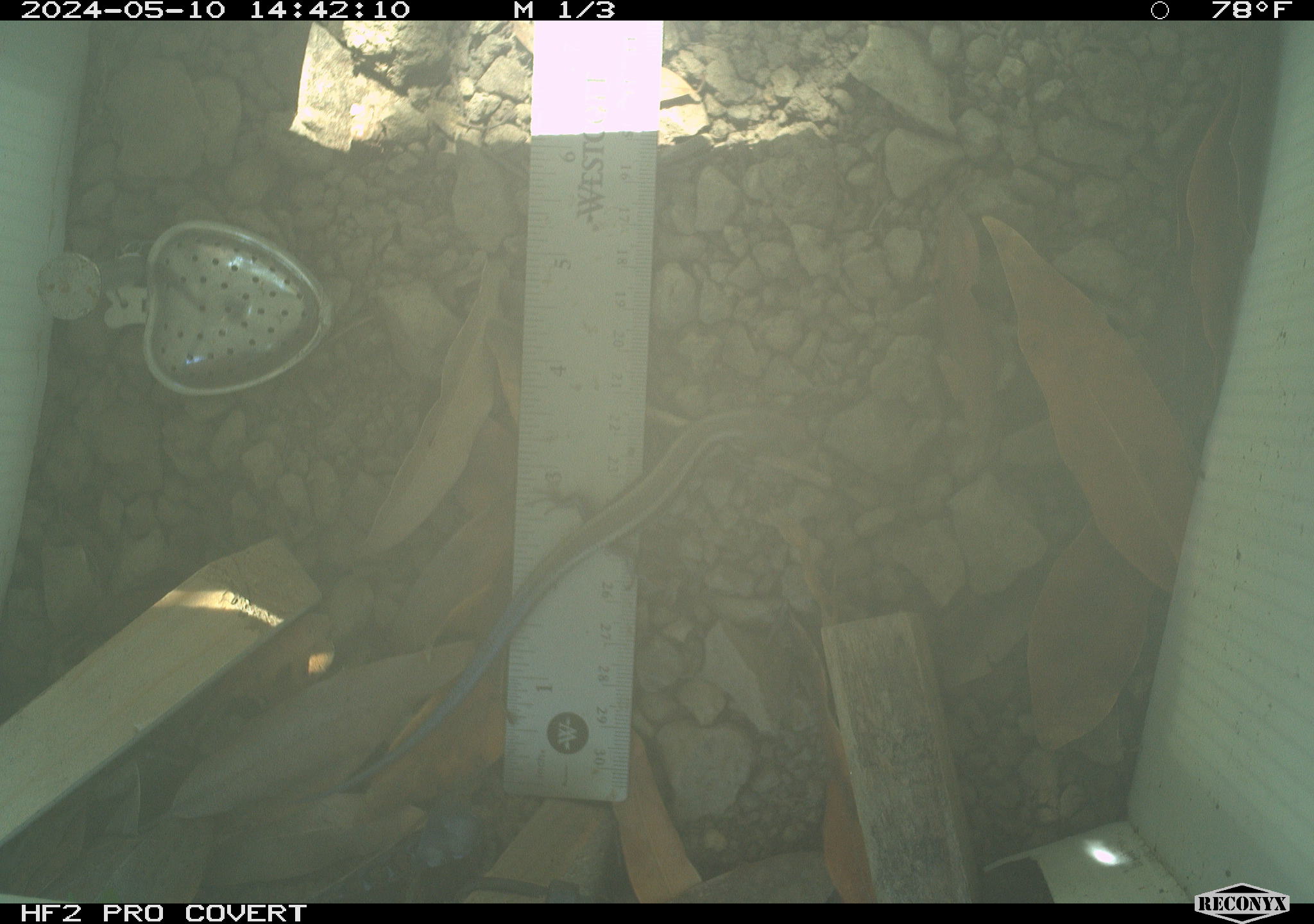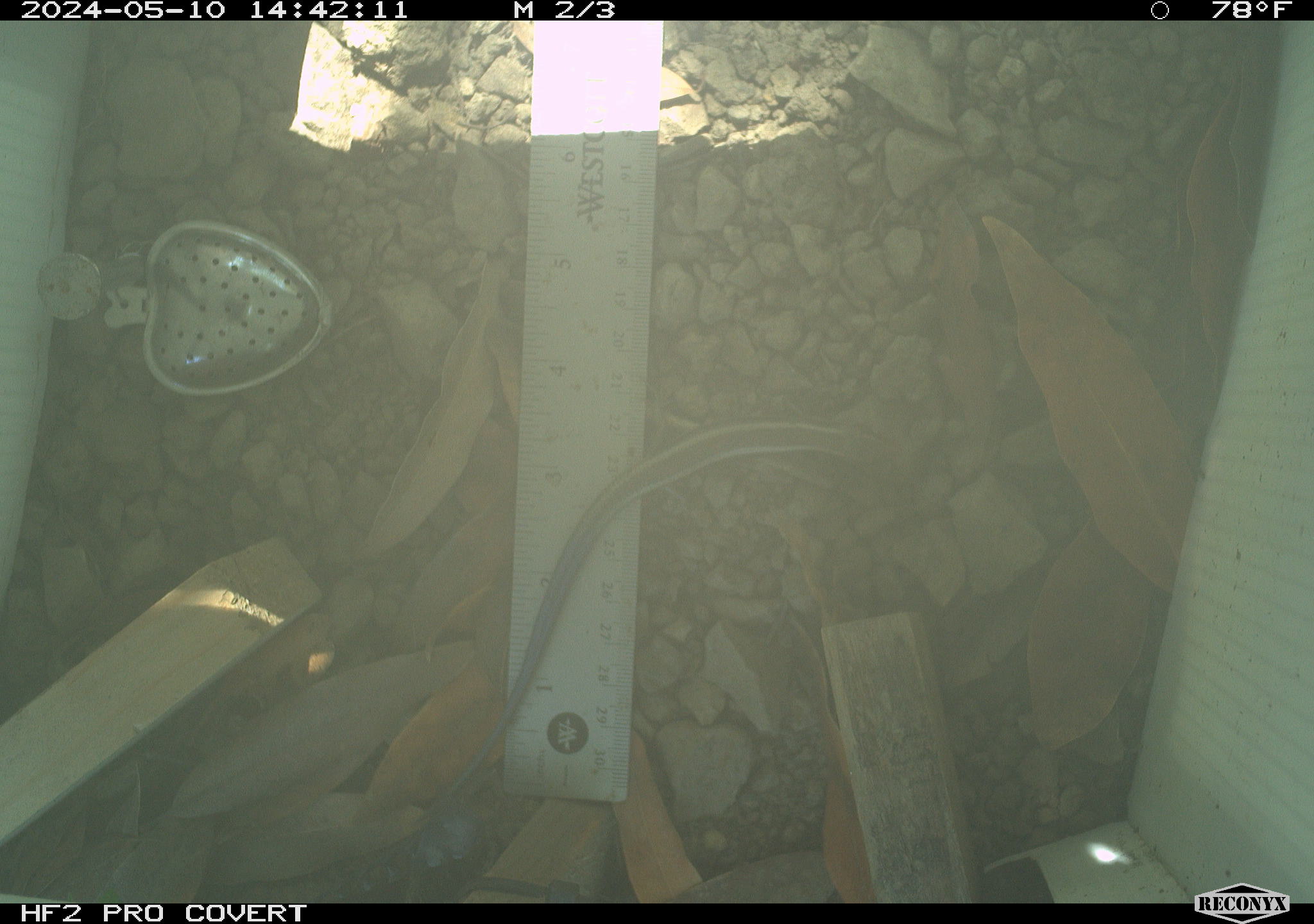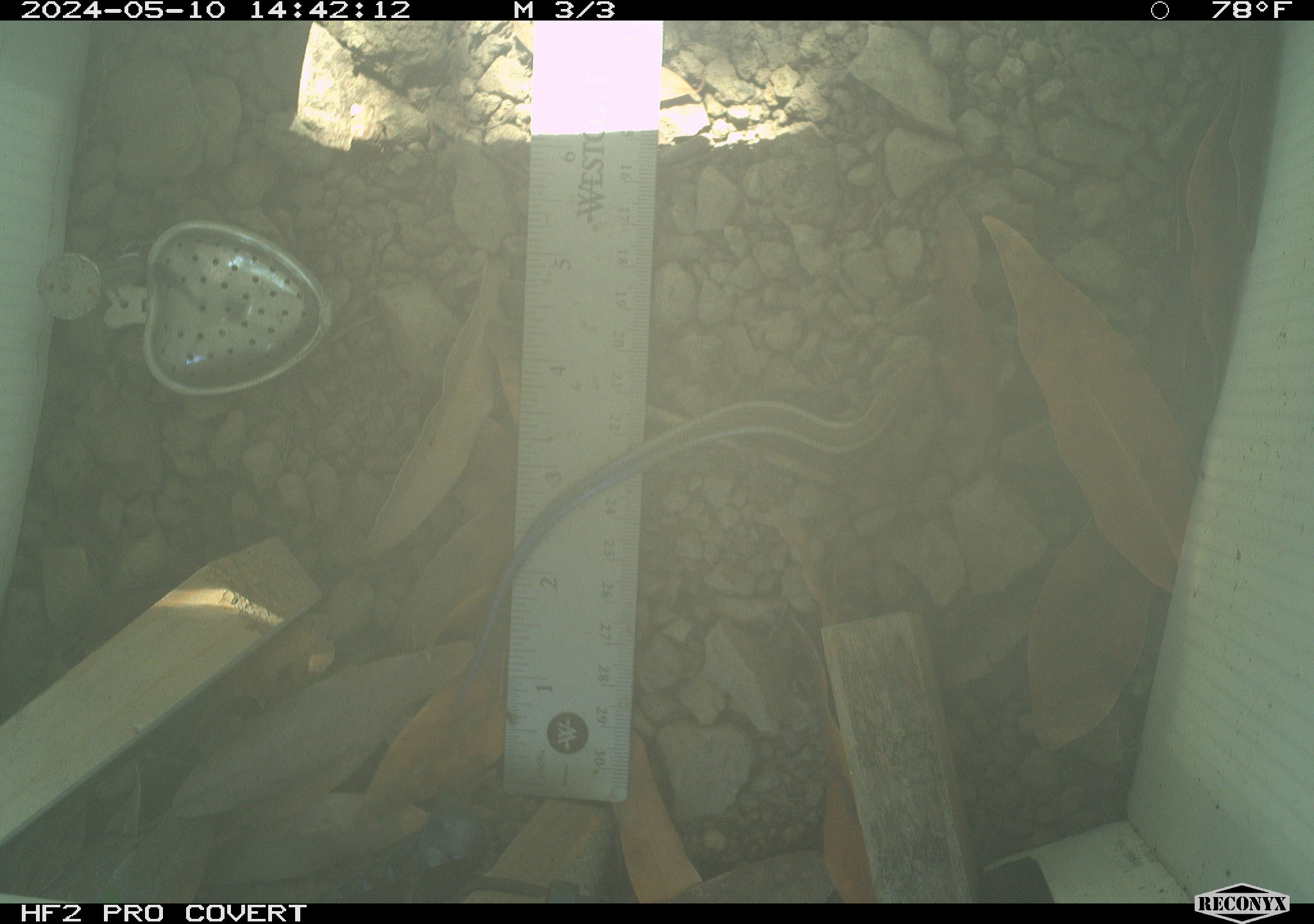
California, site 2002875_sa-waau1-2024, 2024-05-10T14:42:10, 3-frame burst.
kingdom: Animalia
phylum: Chordata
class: Reptilia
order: Squamata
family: Scincidae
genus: Plestiodon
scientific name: Plestiodon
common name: blue-tailed skinks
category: plestiodon species